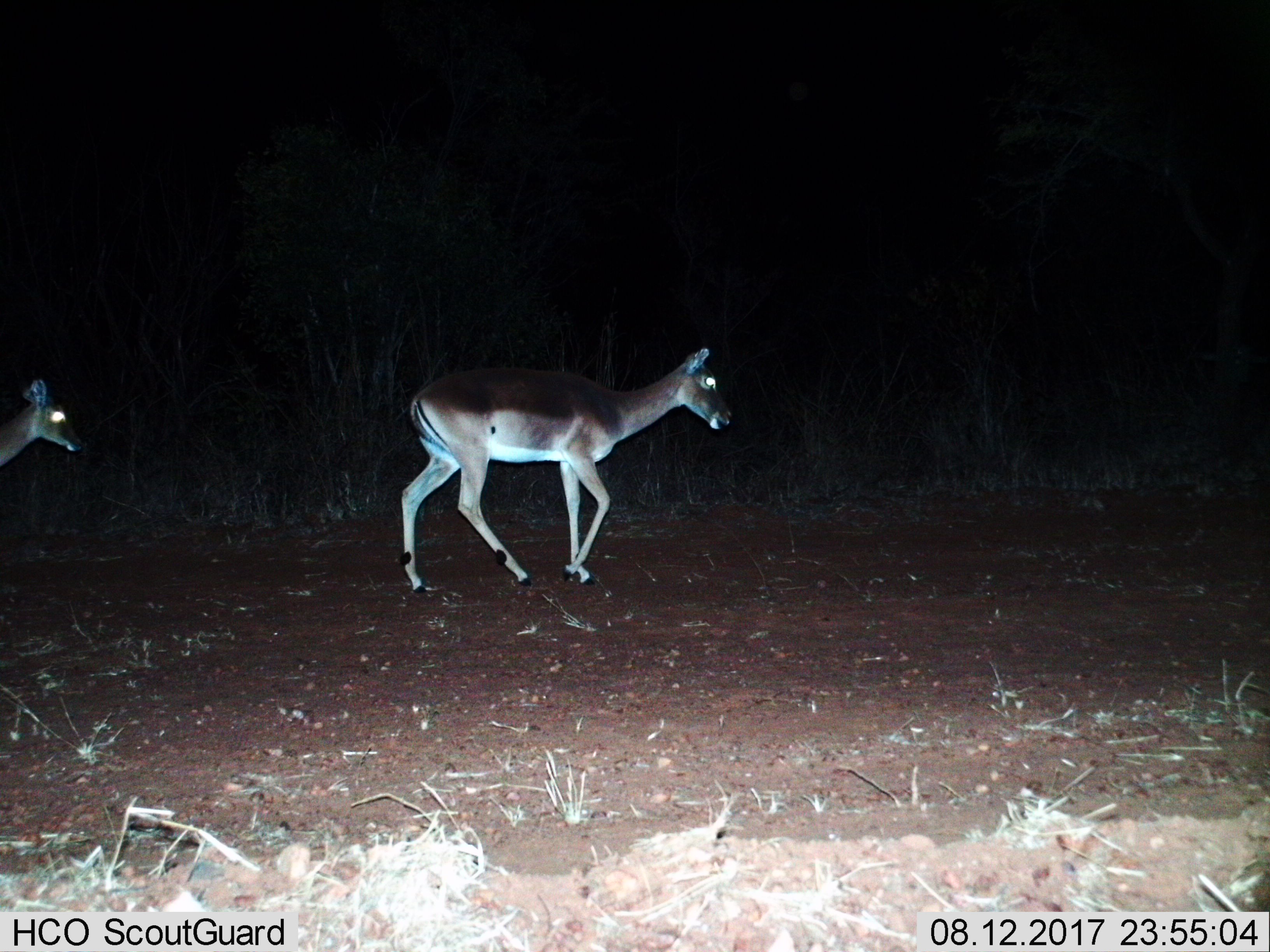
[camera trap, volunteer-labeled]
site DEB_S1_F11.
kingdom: Animalia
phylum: Chordata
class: Mammalia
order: Artiodactyla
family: Bovidae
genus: Aepyceros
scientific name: Aepyceros melampus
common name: impala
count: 2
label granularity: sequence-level